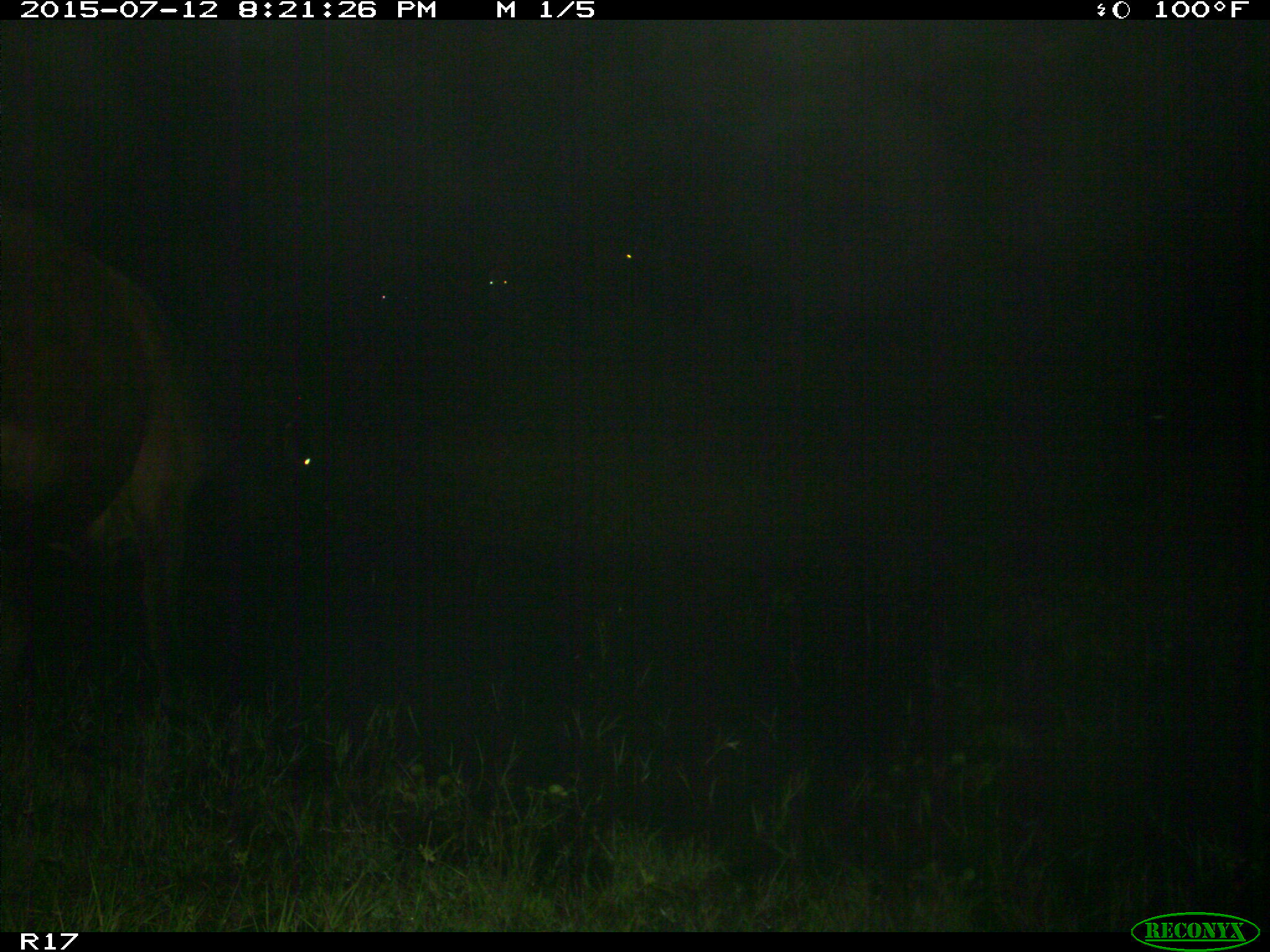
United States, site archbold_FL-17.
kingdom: Animalia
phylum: Chordata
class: Mammalia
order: Artiodactyla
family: Bovidae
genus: Bos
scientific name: Bos taurus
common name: domestic cow